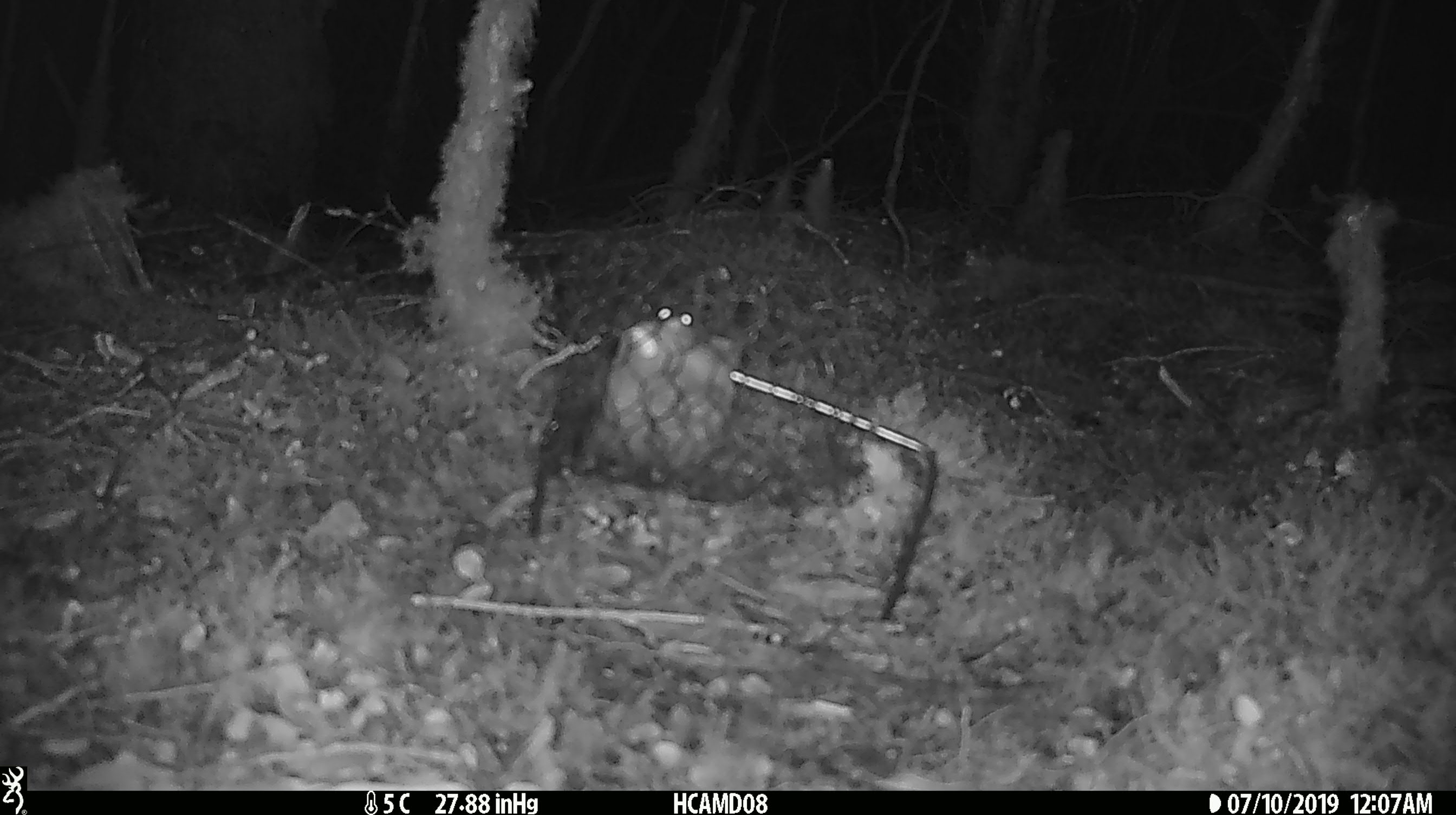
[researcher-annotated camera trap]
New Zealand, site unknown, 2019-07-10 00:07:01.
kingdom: Animalia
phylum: Chordata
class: Mammalia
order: Rodentia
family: Muridae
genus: Mus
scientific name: Mus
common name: mouse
Mouse (Mus).